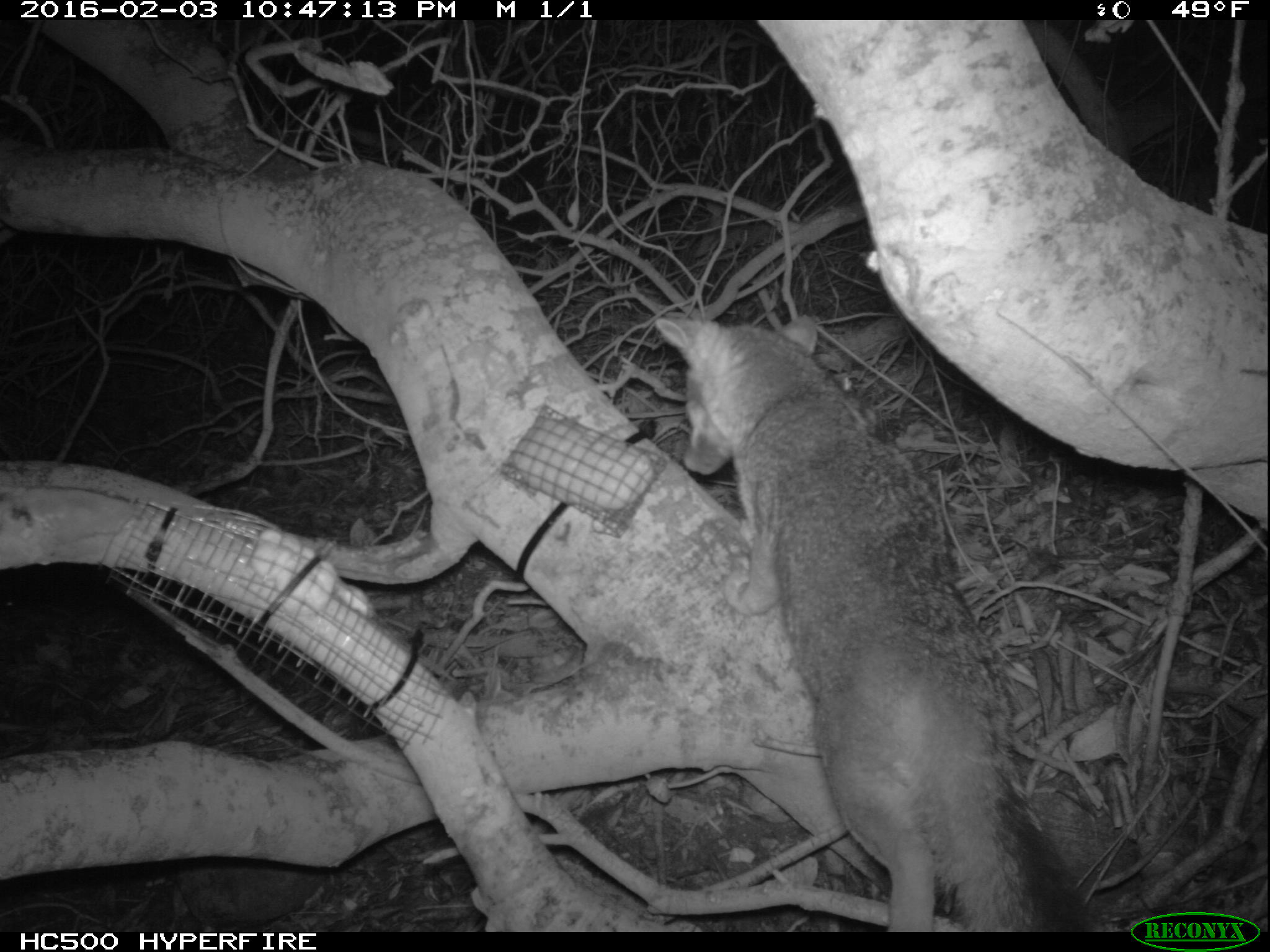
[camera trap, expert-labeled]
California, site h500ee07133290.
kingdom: Animalia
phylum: Chordata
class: Mammalia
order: Carnivora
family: Canidae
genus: Urocyon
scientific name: Urocyon littoralis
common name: island fox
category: fox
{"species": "fox (island fox) (Urocyon littoralis)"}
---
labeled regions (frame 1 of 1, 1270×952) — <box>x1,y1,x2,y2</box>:
fox: <box>654,316,1093,932</box>